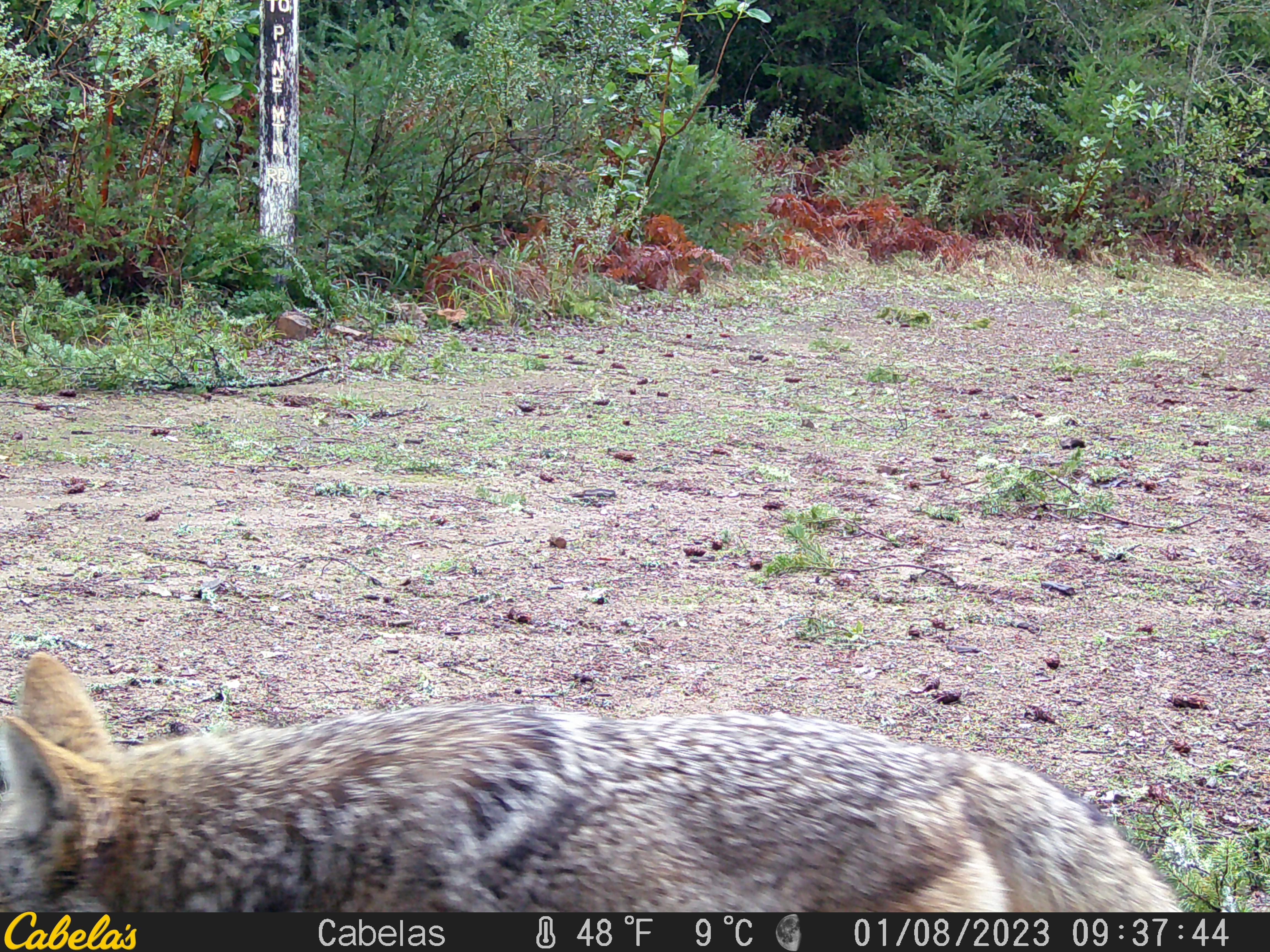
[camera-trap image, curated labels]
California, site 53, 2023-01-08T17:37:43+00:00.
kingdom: Animalia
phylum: Chordata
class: Mammalia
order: Carnivora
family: Canidae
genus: Canis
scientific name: Canis latrans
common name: coyote